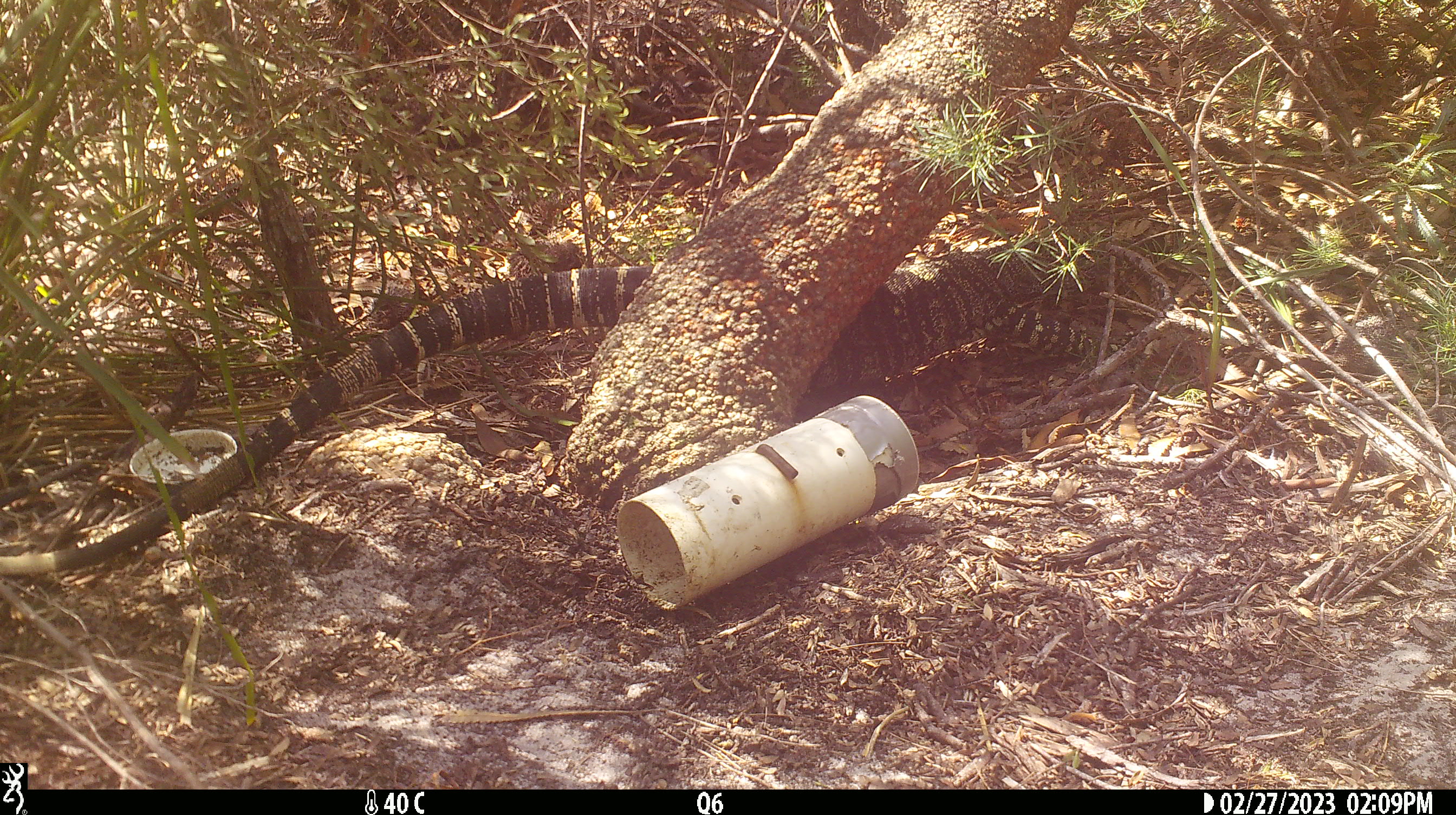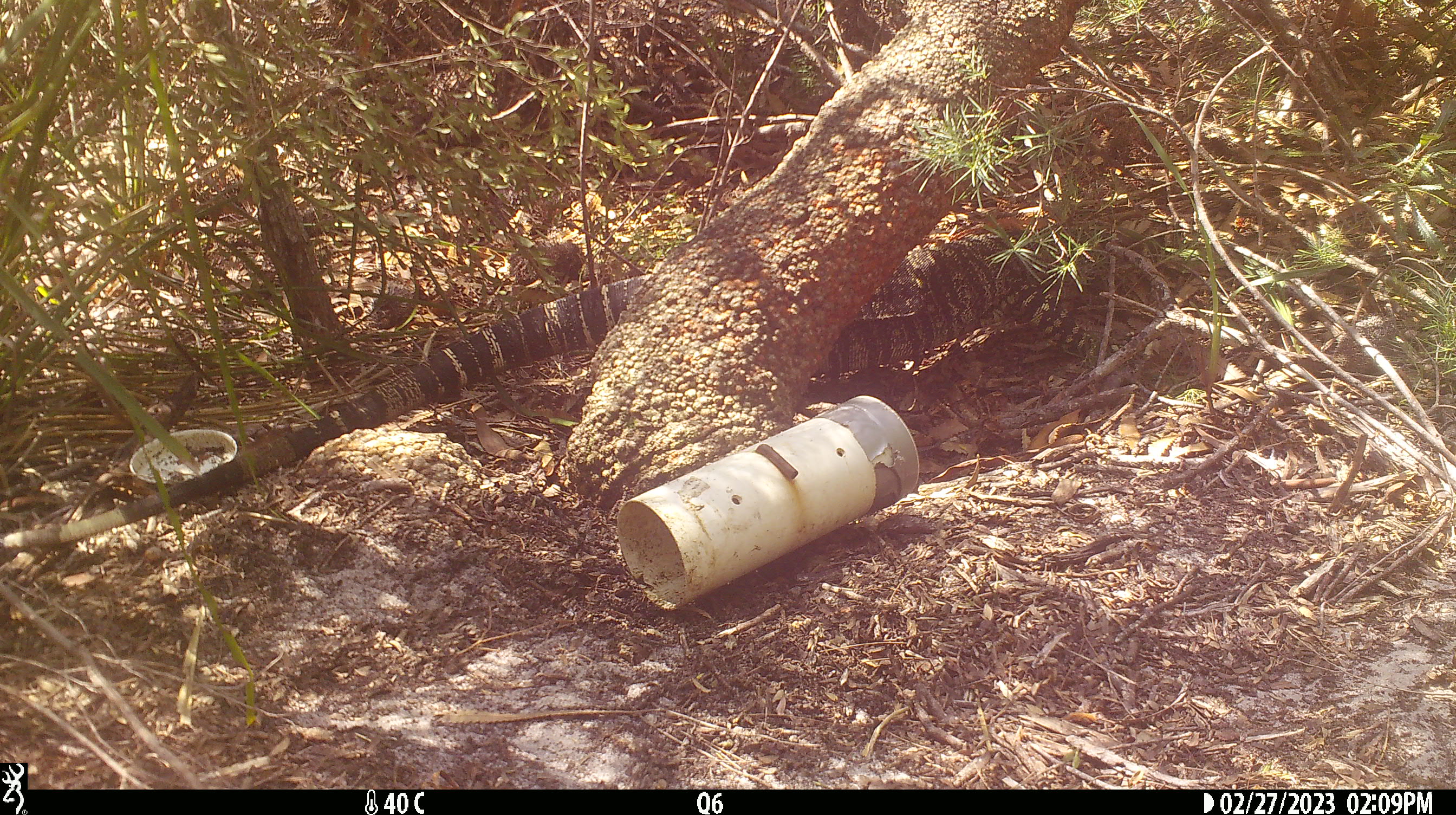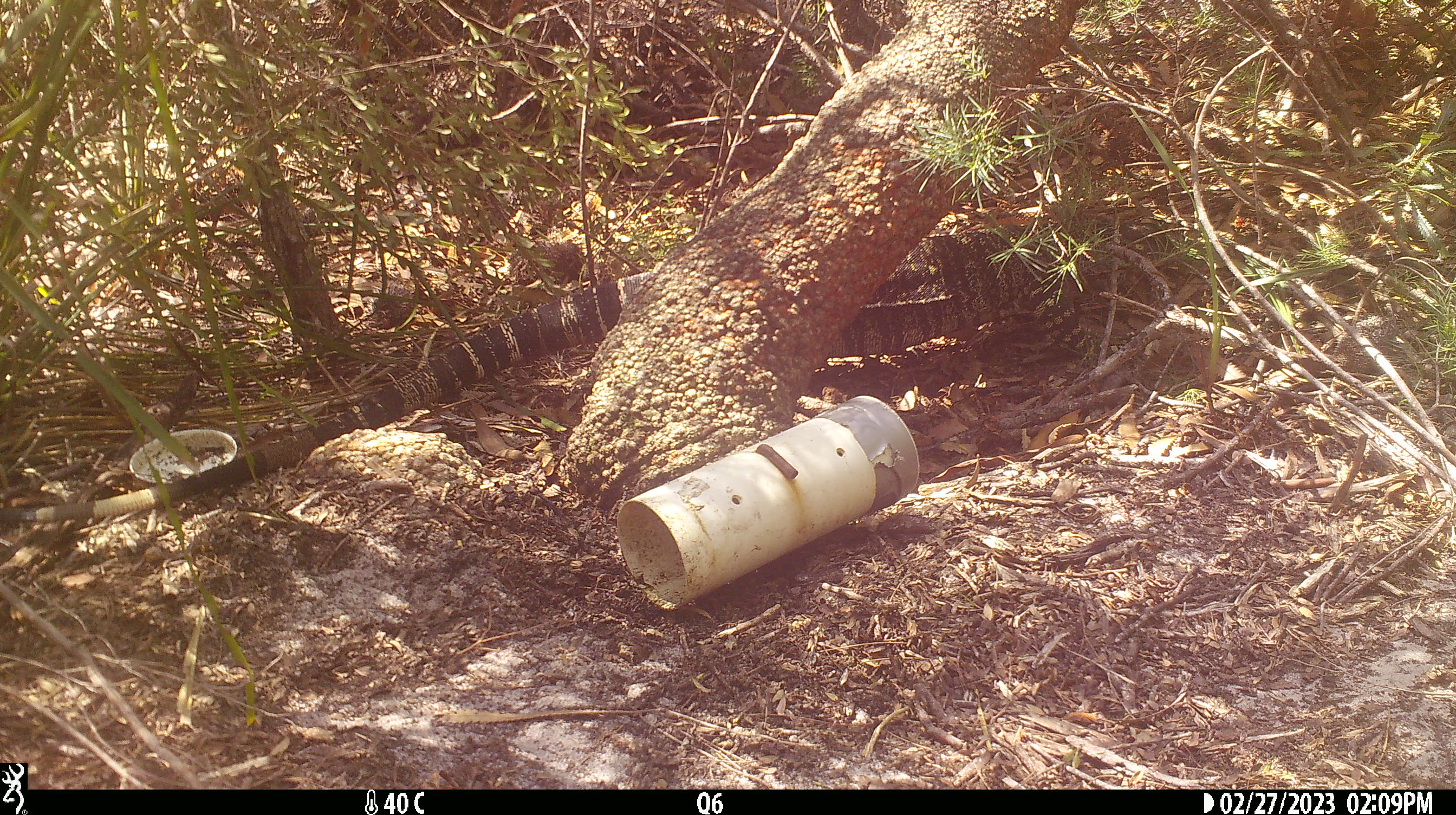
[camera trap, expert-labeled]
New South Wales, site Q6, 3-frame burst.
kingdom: Animalia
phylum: Chordata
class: Reptilia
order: Squamata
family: Varanidae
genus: Varanus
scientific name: Varanus varius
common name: lace monitor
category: goanna